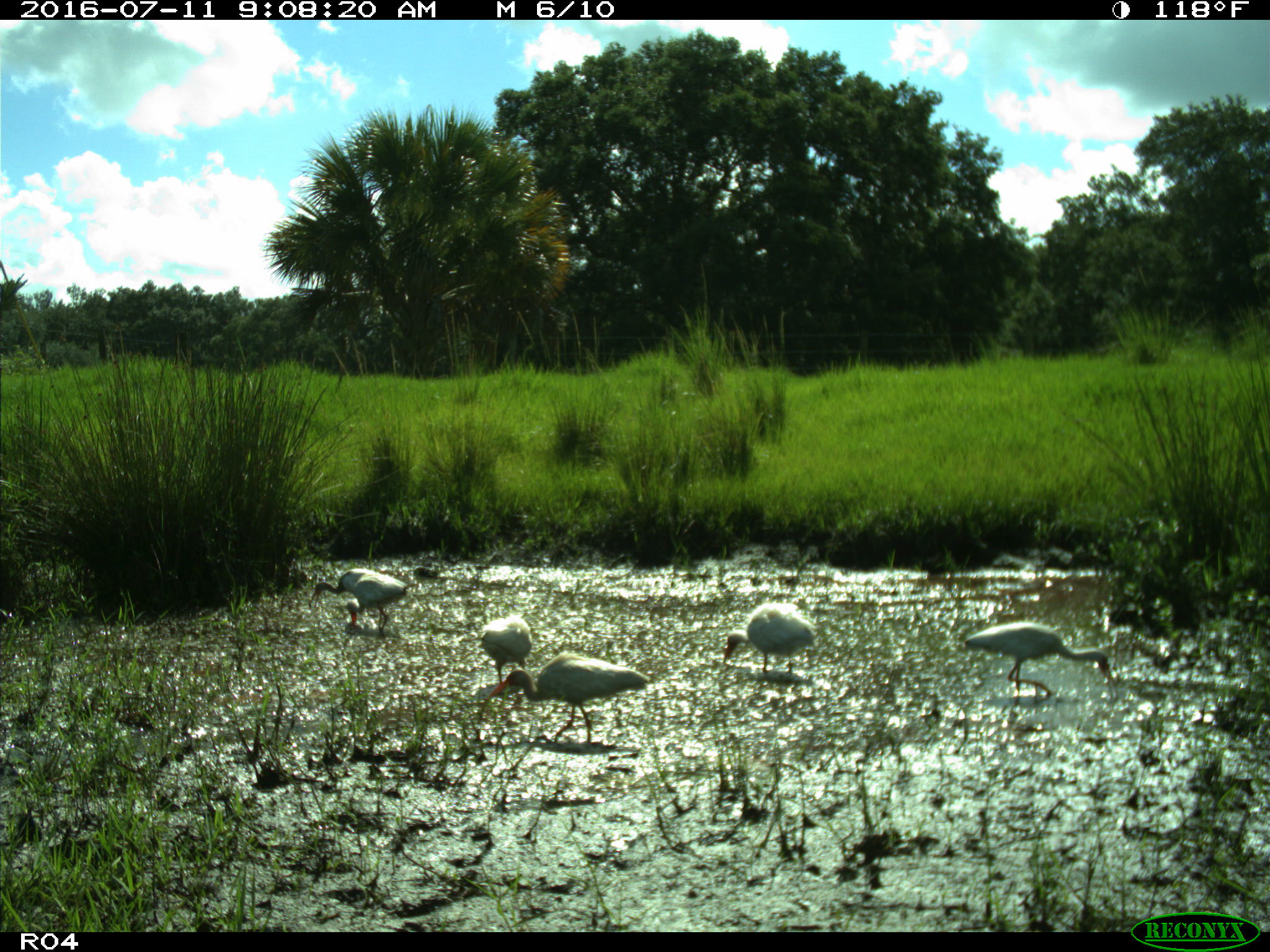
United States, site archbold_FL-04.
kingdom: Animalia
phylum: Chordata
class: Aves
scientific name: Aves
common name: birds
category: unidentified bird